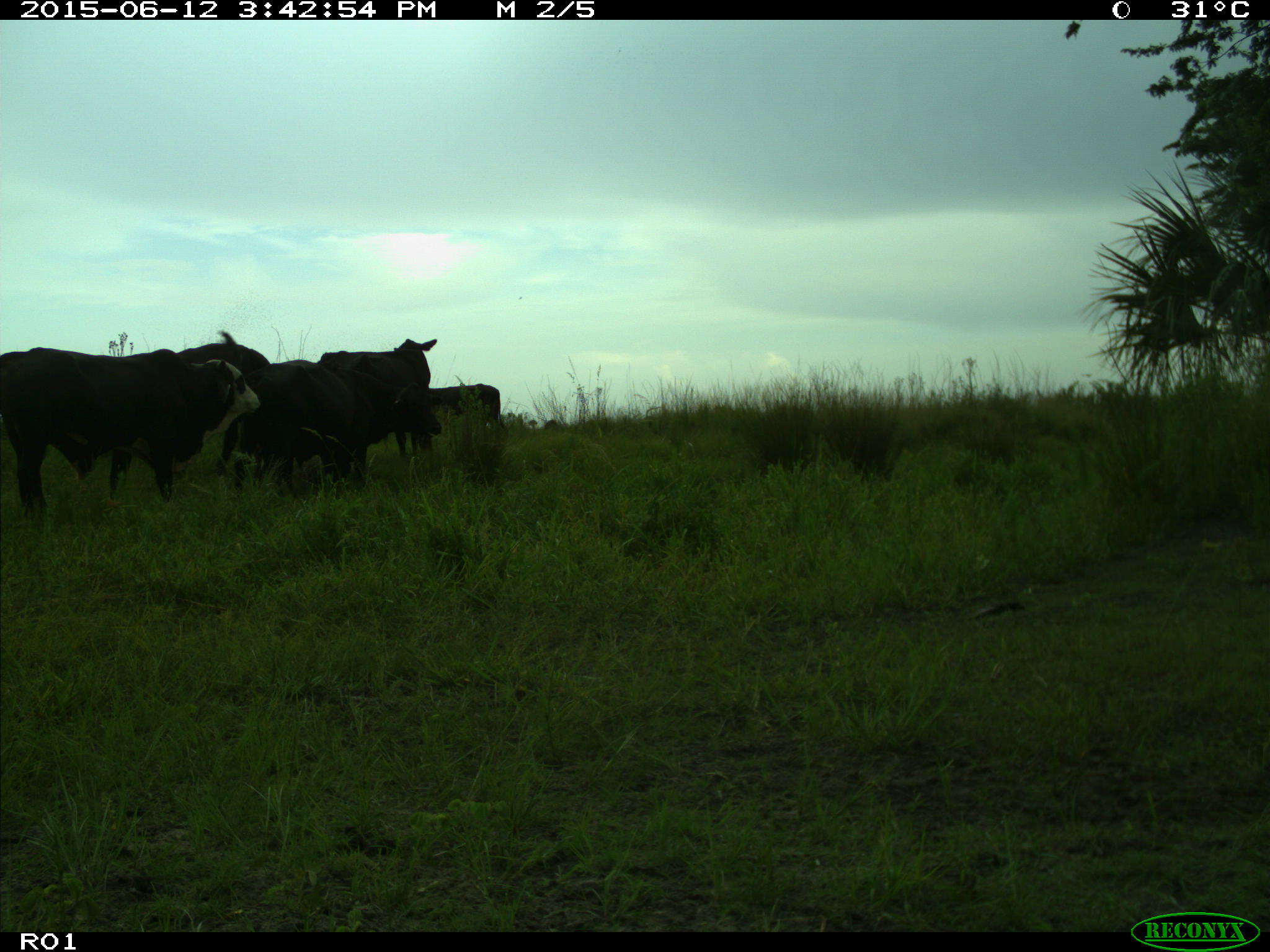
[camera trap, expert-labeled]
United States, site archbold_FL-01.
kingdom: Animalia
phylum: Chordata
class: Mammalia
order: Artiodactyla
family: Bovidae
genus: Bos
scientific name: Bos taurus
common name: domestic cow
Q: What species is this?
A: Bos taurus (domestic cow).